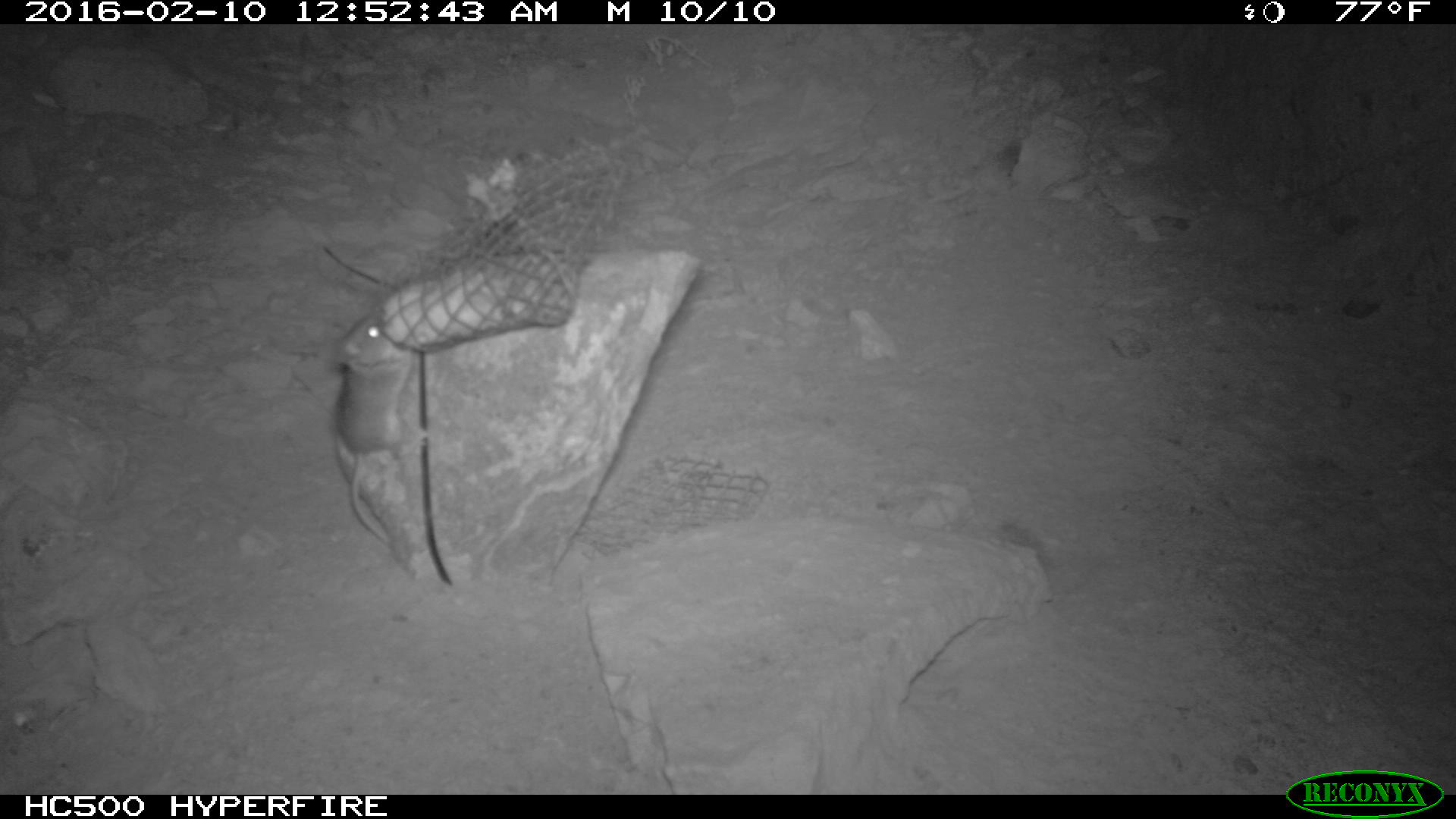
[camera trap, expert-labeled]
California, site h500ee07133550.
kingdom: Animalia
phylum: Chordata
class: Mammalia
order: Rodentia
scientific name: Rodentia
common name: rodent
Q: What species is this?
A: Rodent (Rodentia).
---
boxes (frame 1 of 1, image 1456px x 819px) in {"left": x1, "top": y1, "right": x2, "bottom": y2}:
rodent: {"left": 334, "top": 315, "right": 429, "bottom": 542}